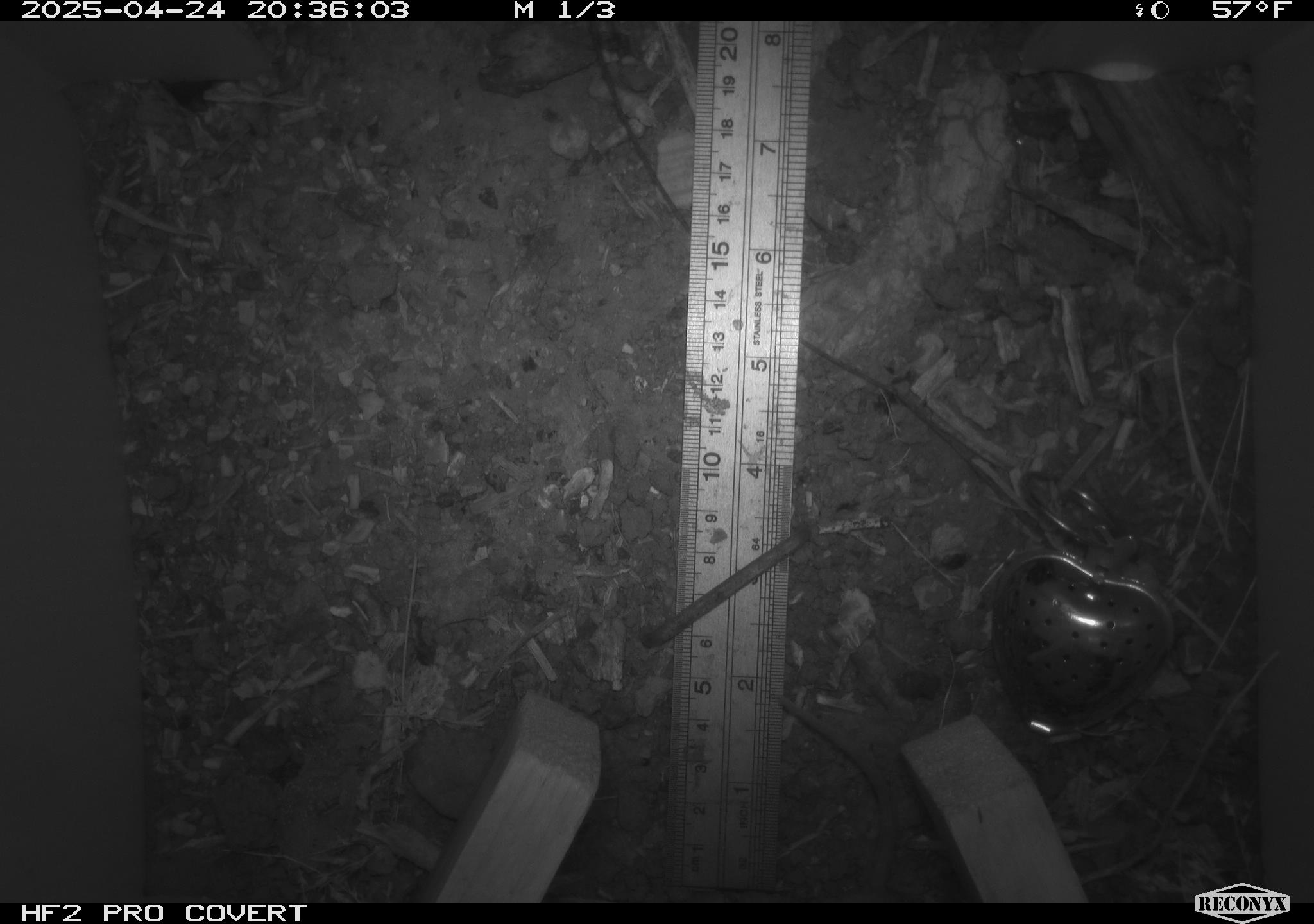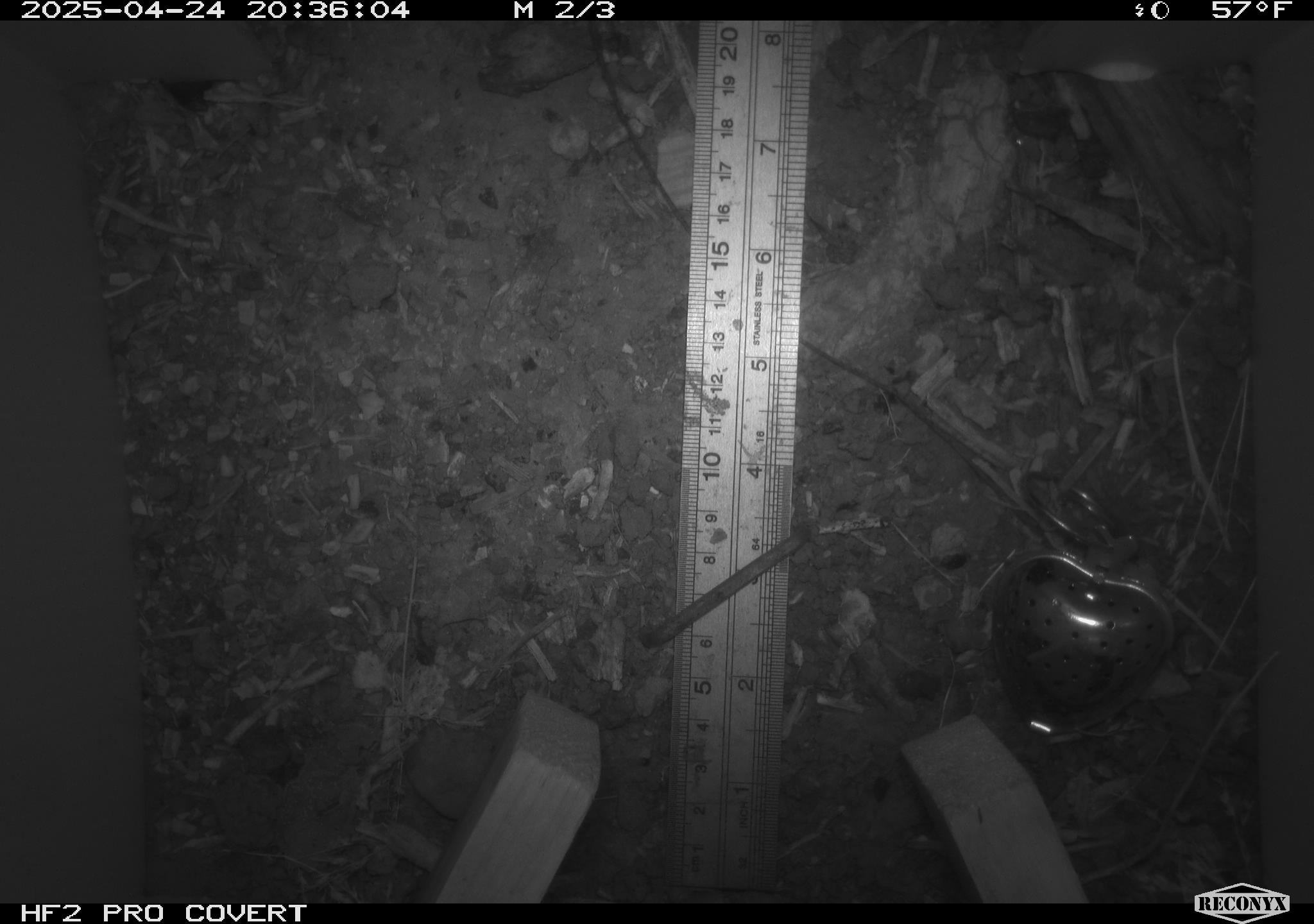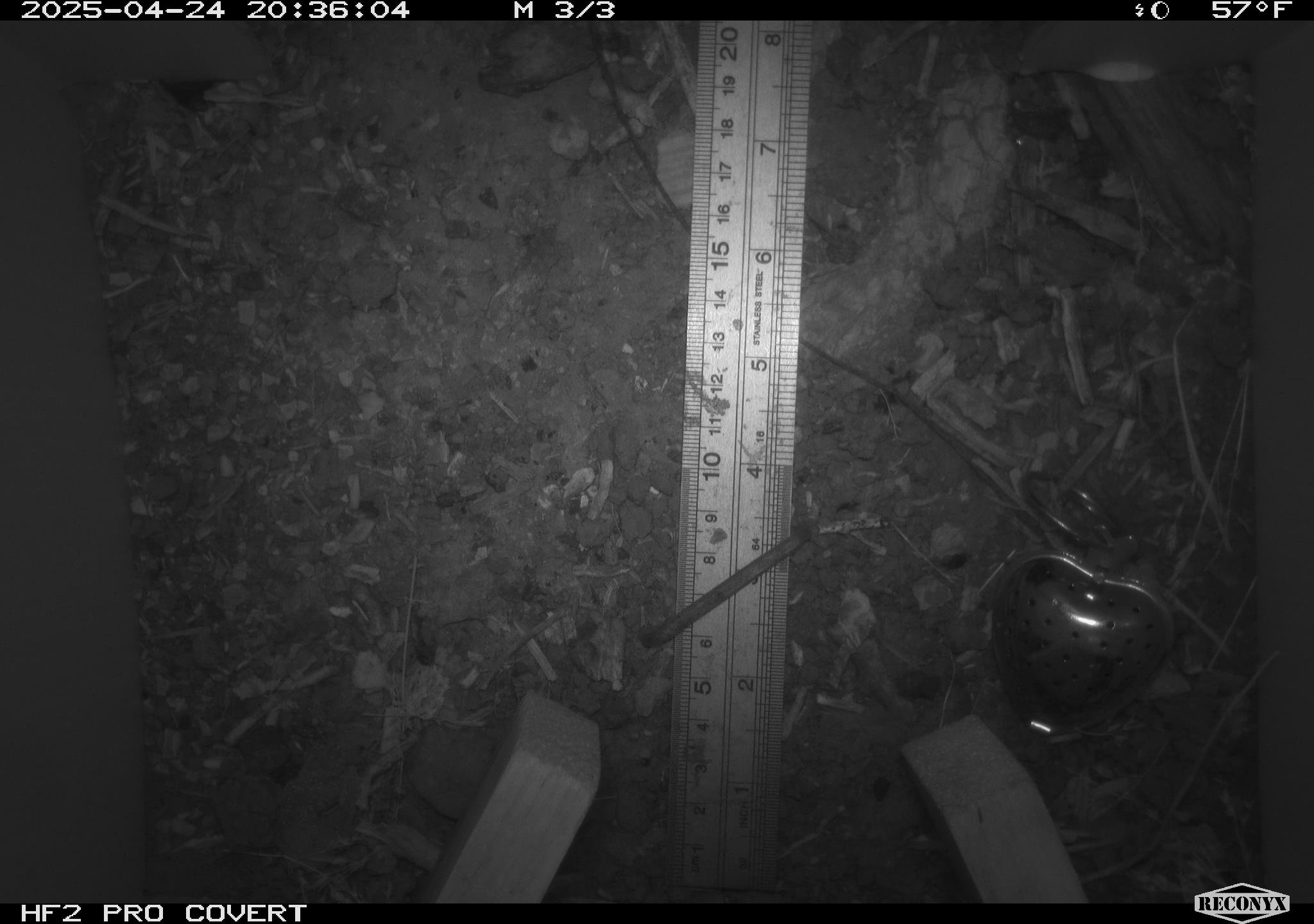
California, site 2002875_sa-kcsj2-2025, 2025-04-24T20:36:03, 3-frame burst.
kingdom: Animalia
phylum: Chordata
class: Mammalia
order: Rodentia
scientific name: Rodentia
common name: rodent